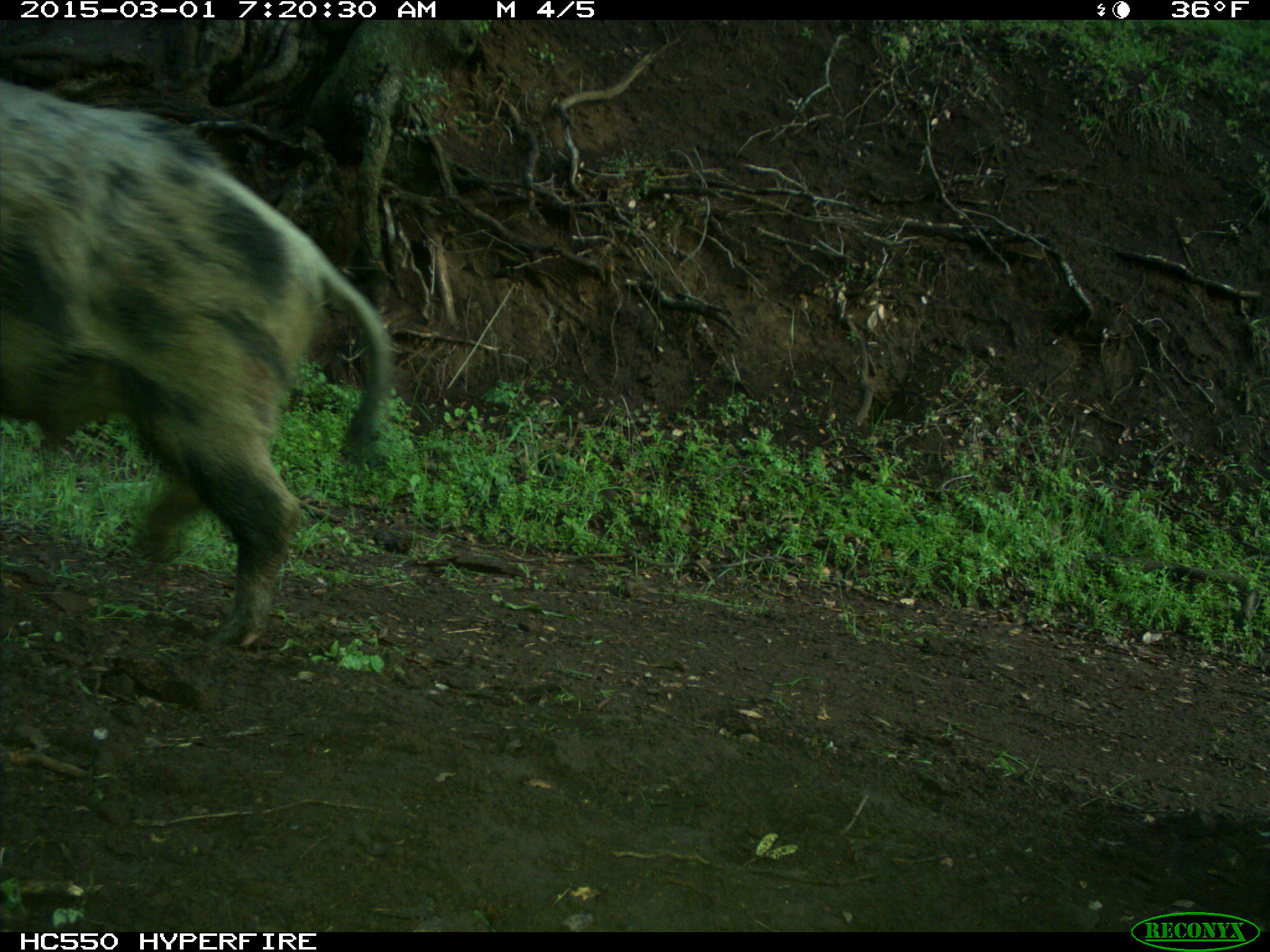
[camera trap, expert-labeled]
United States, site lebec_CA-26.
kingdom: Animalia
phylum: Chordata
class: Mammalia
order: Artiodactyla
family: Suidae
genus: Sus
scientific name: Sus scrofa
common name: wild boar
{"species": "Sus scrofa (wild boar)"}